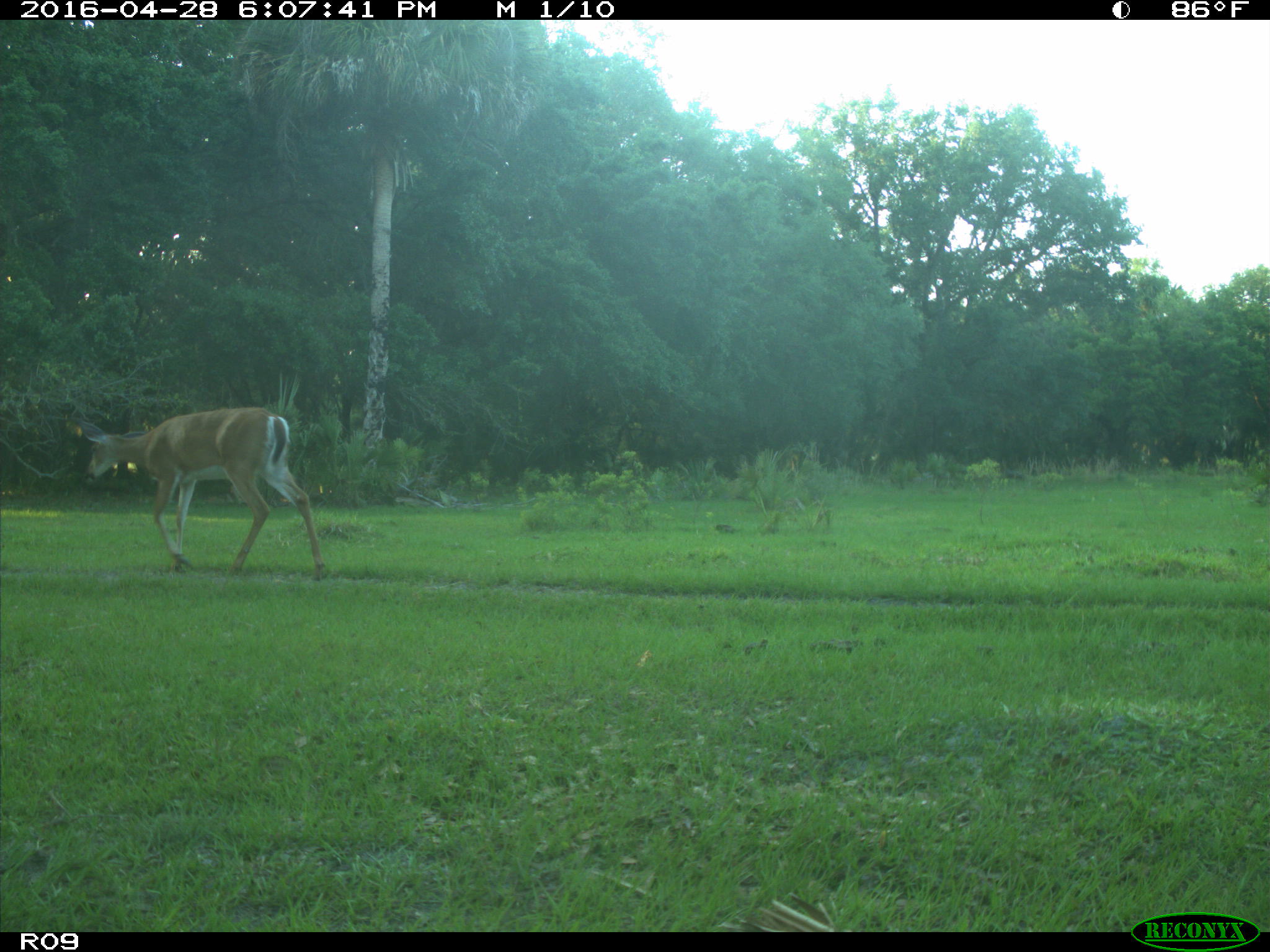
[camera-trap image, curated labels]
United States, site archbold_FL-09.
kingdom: Animalia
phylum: Chordata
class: Mammalia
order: Artiodactyla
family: Cervidae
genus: Odocoileus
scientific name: Odocoileus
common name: deer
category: unidentified deer